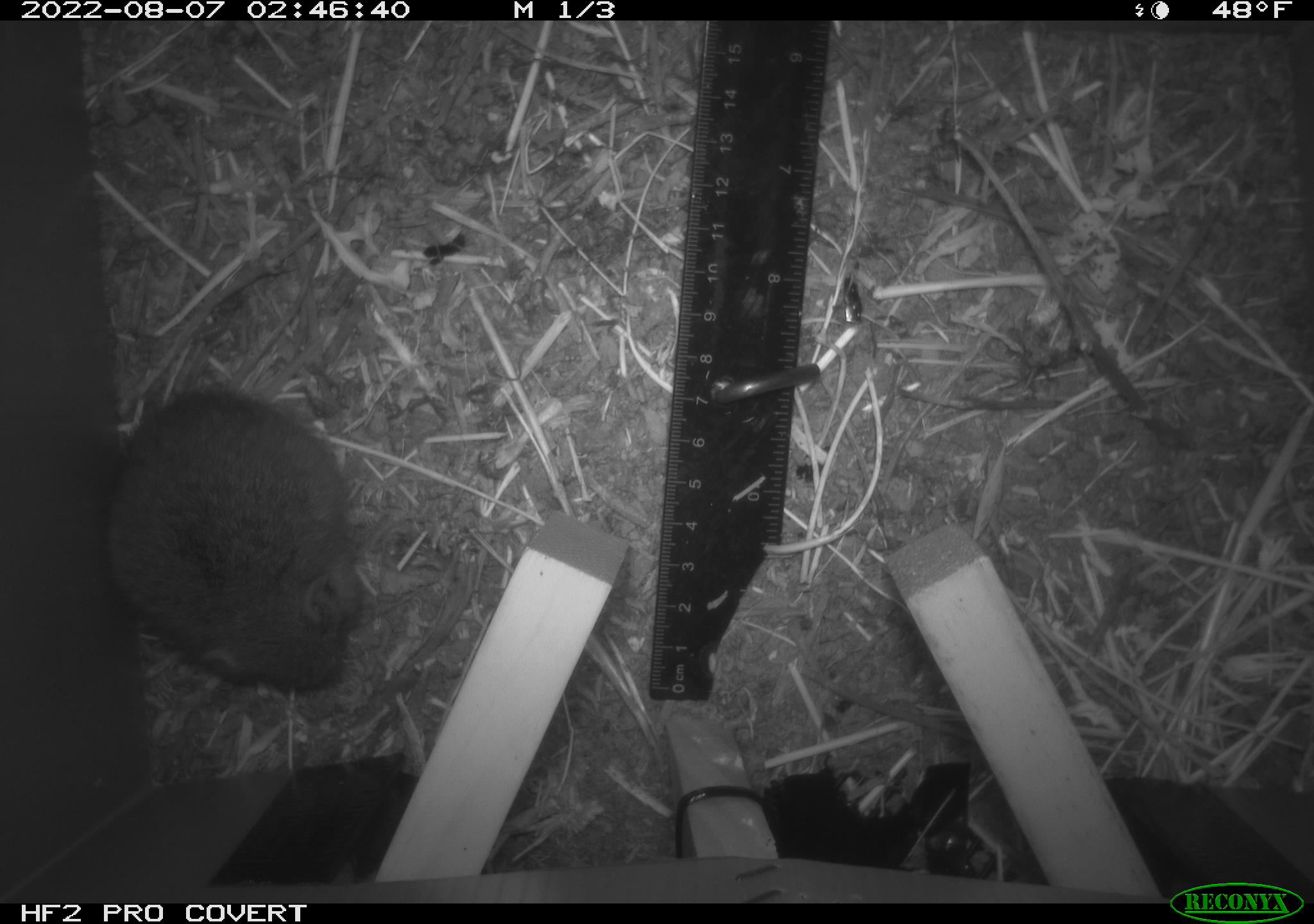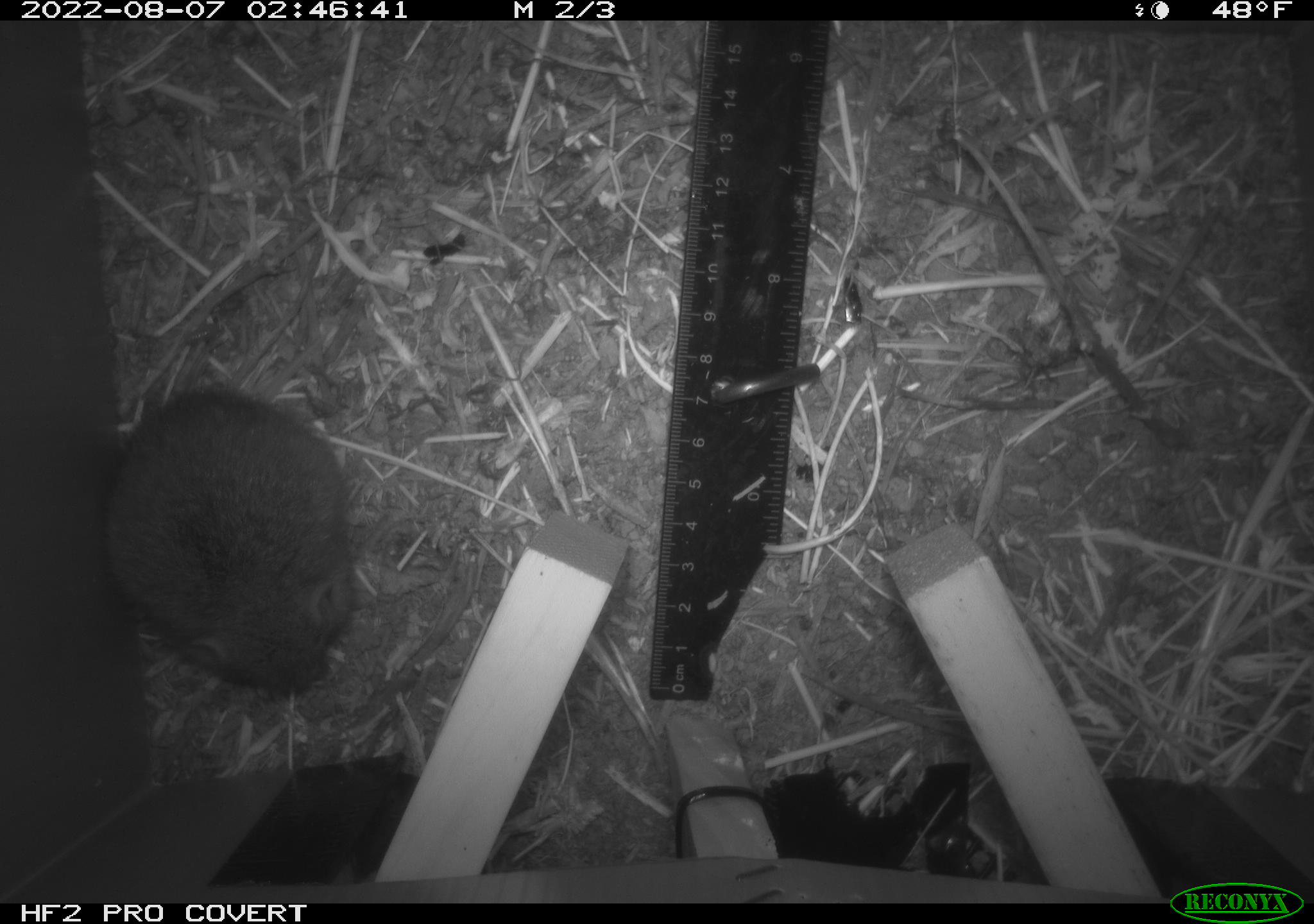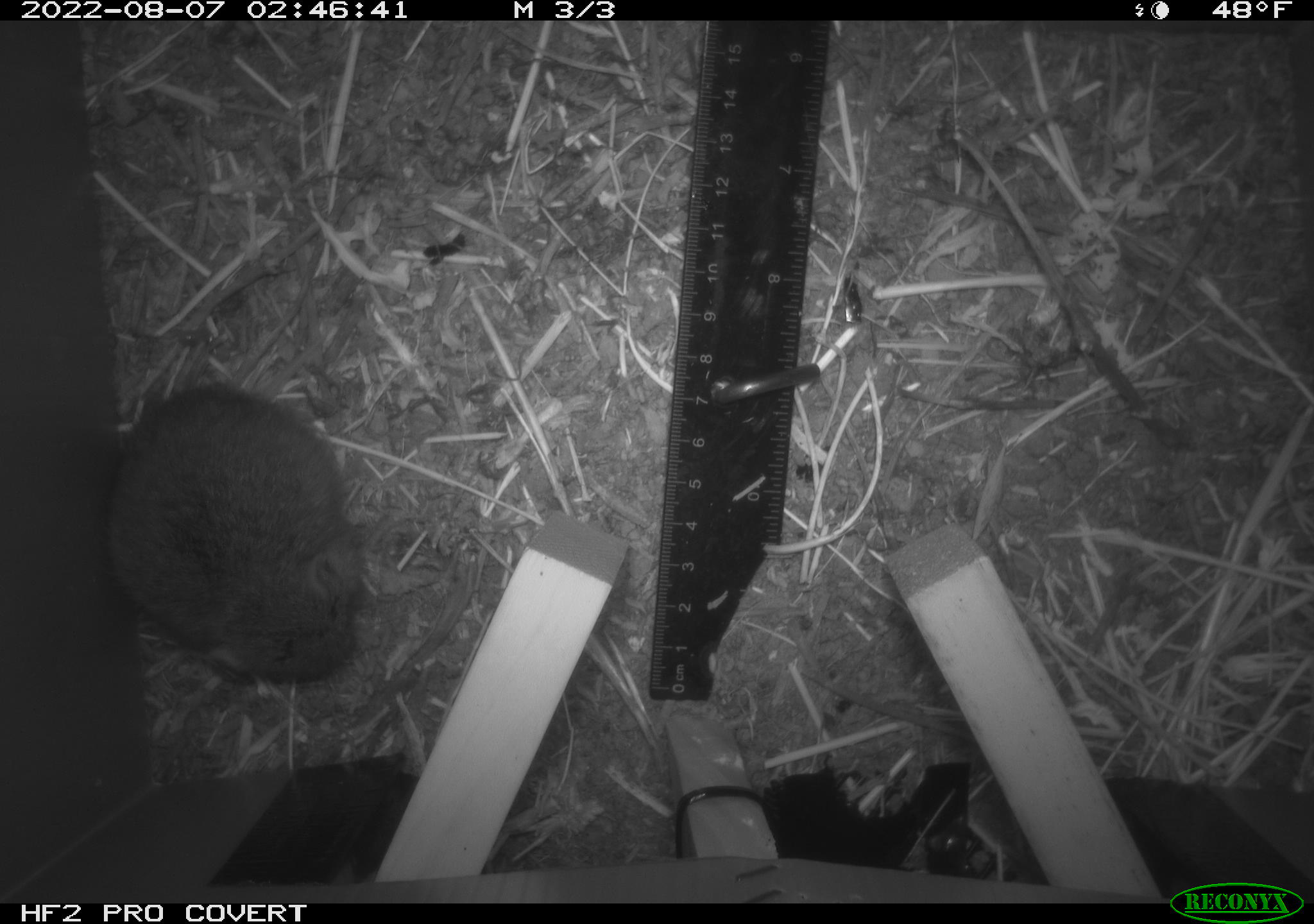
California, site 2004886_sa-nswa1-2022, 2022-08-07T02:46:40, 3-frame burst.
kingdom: Animalia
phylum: Chordata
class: Mammalia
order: Rodentia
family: Cricetidae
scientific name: Cricetidae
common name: hamsters, voles, lemmings, and allies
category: cricetidae family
Cricetidae family (hamsters, voles, lemmings, and allies) (Cricetidae).